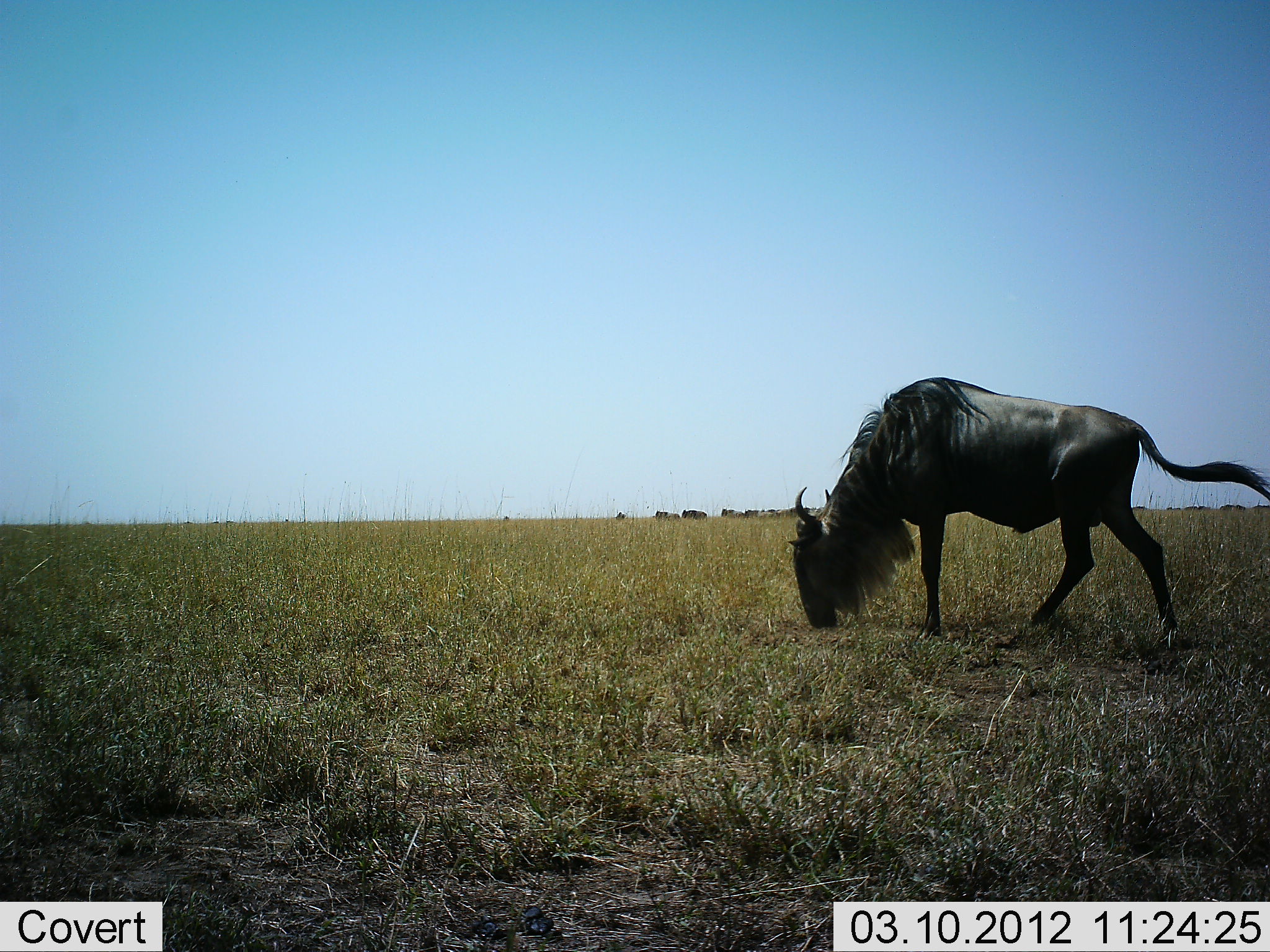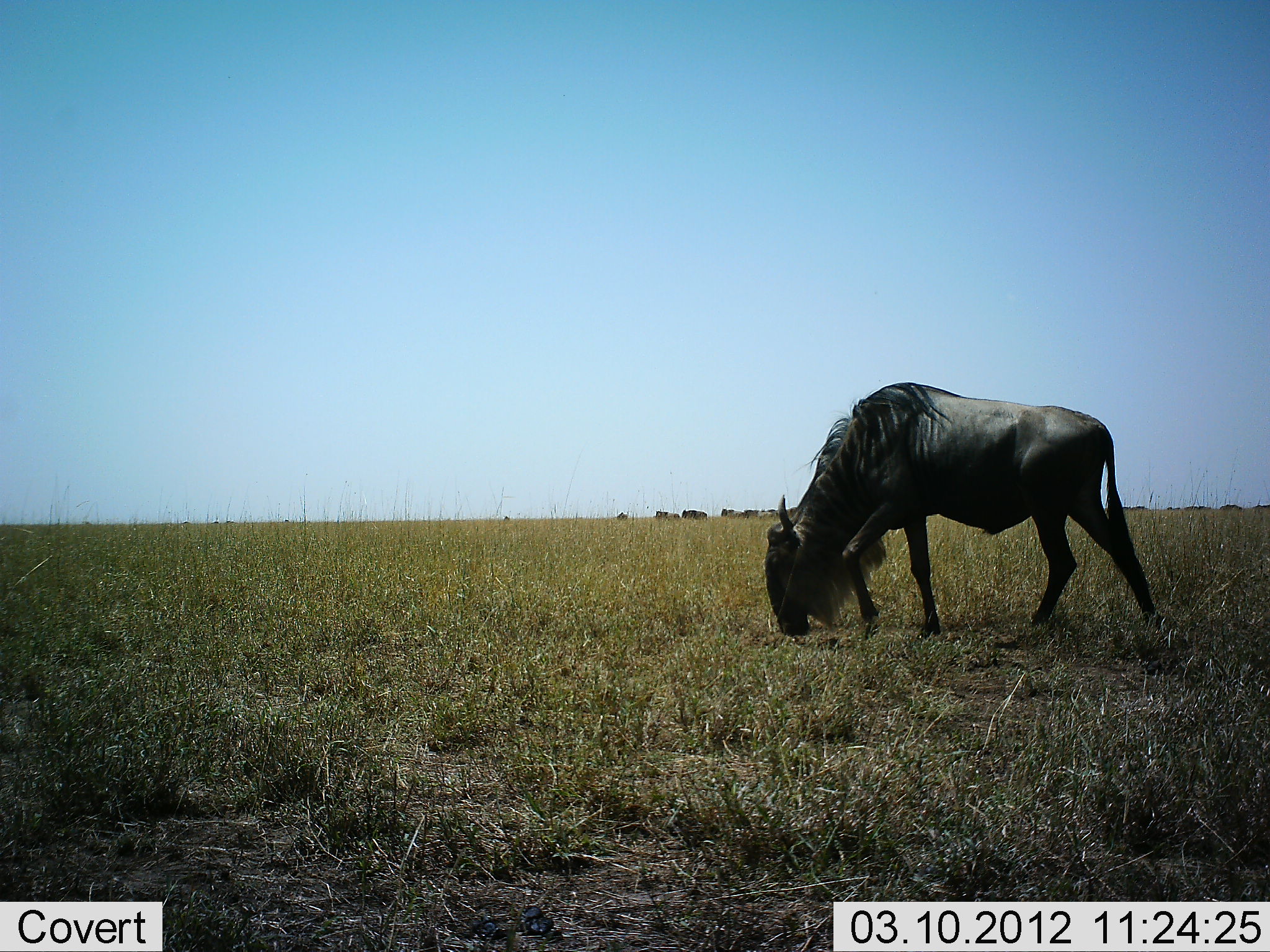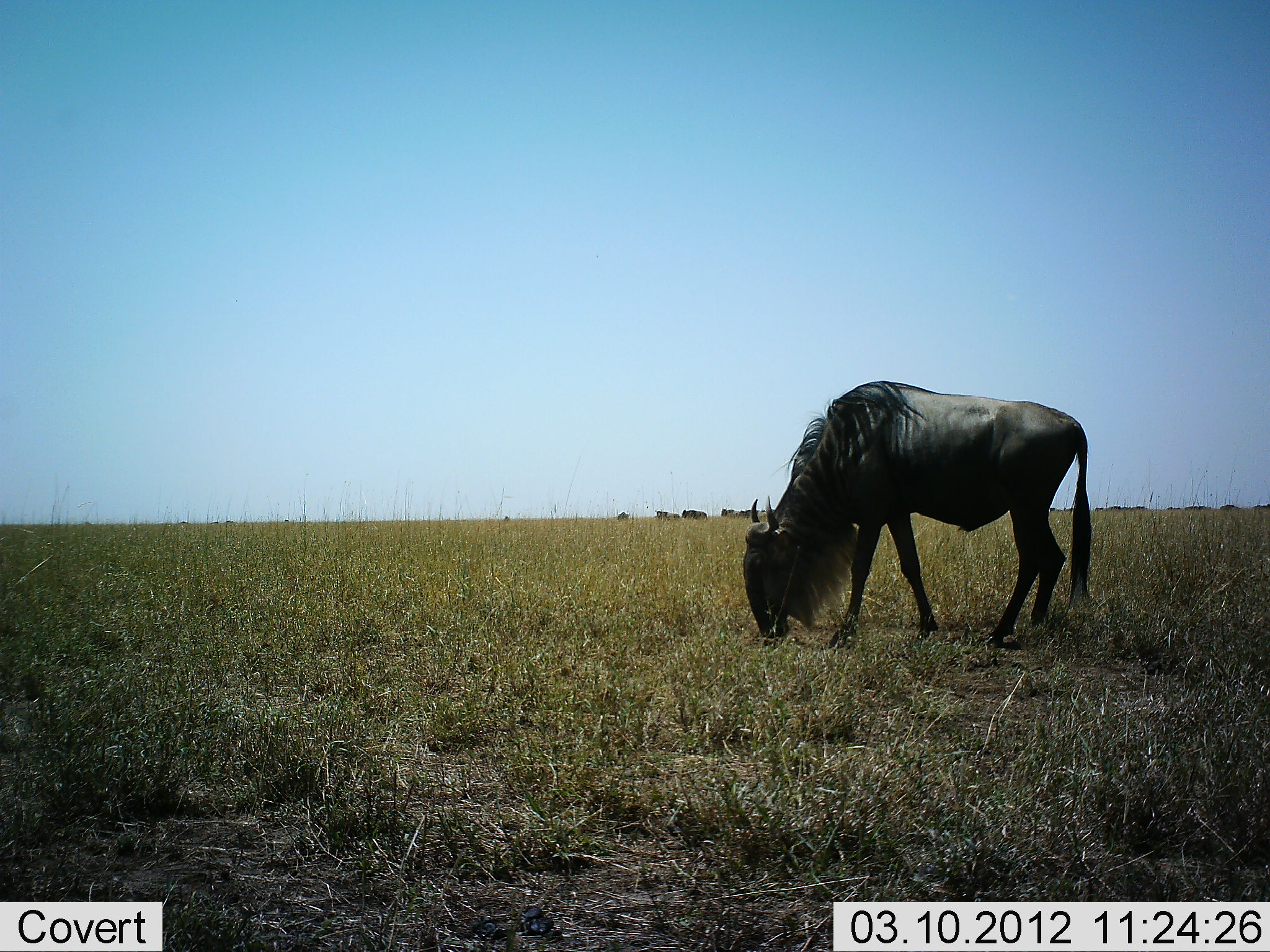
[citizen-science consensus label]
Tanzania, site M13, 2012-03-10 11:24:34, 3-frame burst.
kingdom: Animalia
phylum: Chordata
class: Mammalia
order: Artiodactyla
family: Bovidae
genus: Connochaetes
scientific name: Connochaetes taurinus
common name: blue wildebeest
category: wildebeest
Wildebeest (blue wildebeest) (Connochaetes taurinus), count 1. Behavior (volunteer vote fractions): standing 28%, resting 4%, moving 40%, interacting 0%. Young present (vote fraction): 0%. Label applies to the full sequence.